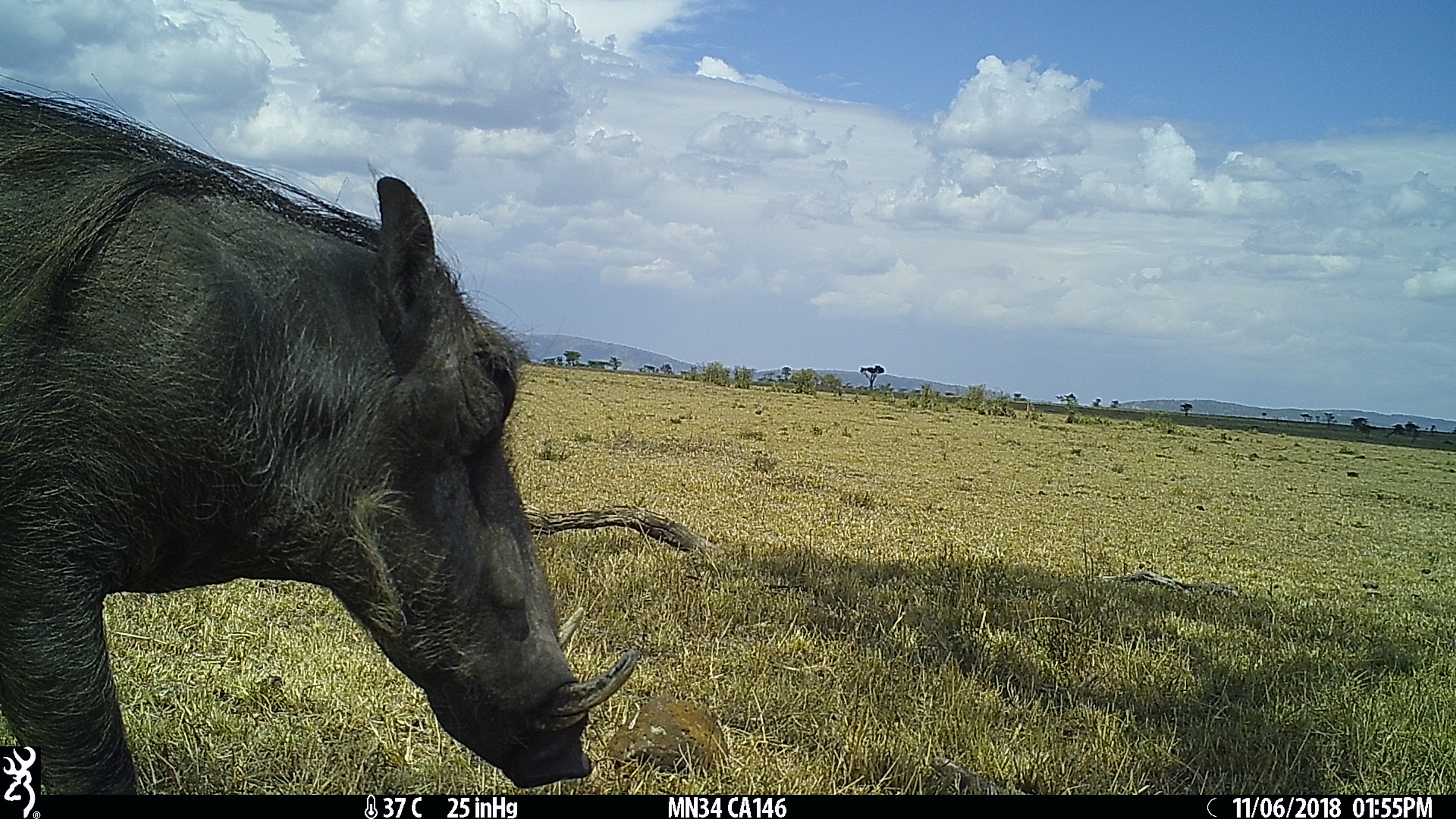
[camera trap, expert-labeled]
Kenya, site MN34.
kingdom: Animalia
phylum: Chordata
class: Mammalia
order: Artiodactyla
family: Suidae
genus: Phacochoerus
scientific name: Phacochoerus africanus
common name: common warthog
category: warthog